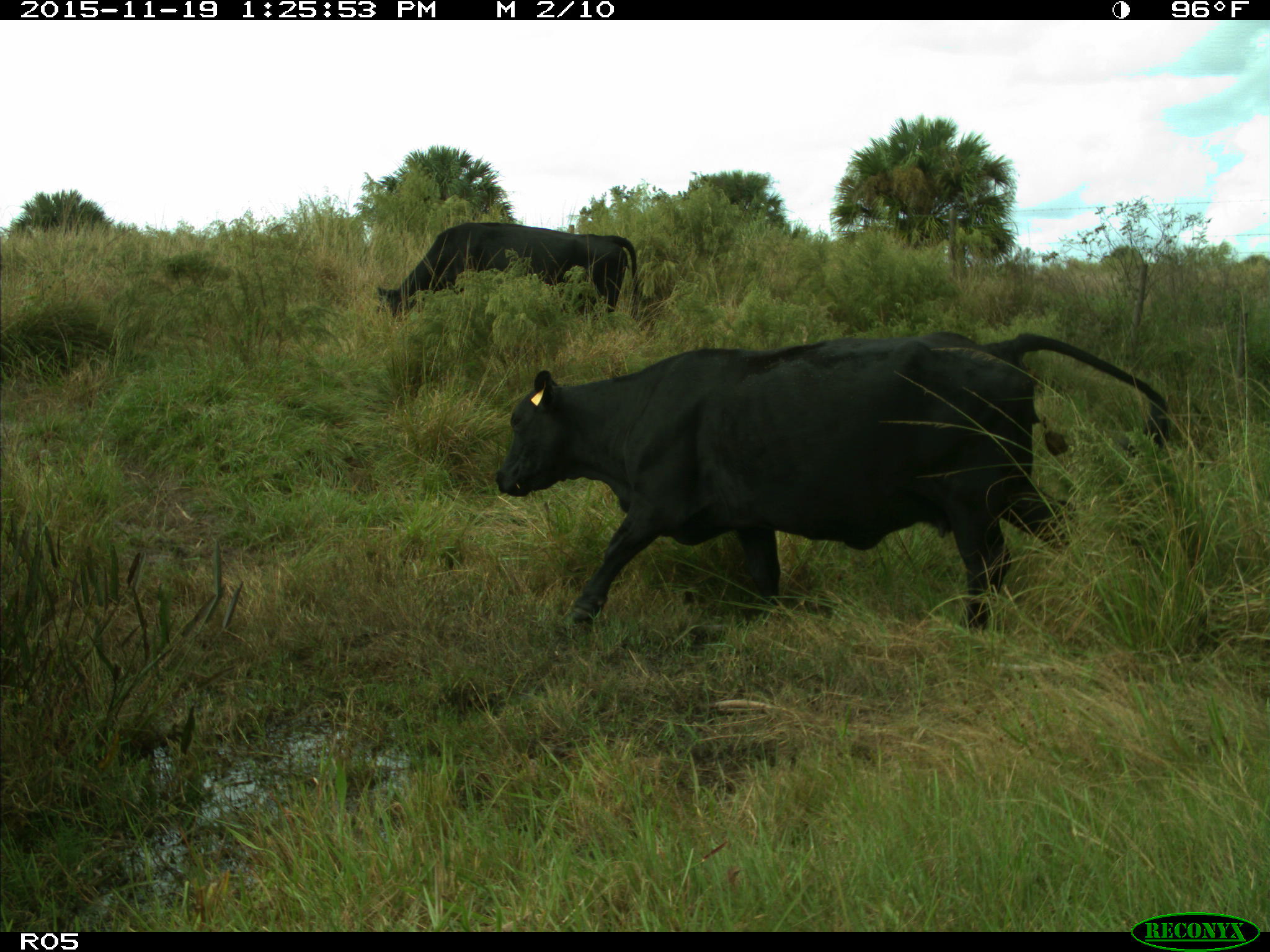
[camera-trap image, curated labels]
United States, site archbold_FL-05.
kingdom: Animalia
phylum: Chordata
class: Mammalia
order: Artiodactyla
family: Bovidae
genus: Bos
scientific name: Bos taurus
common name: domestic cow